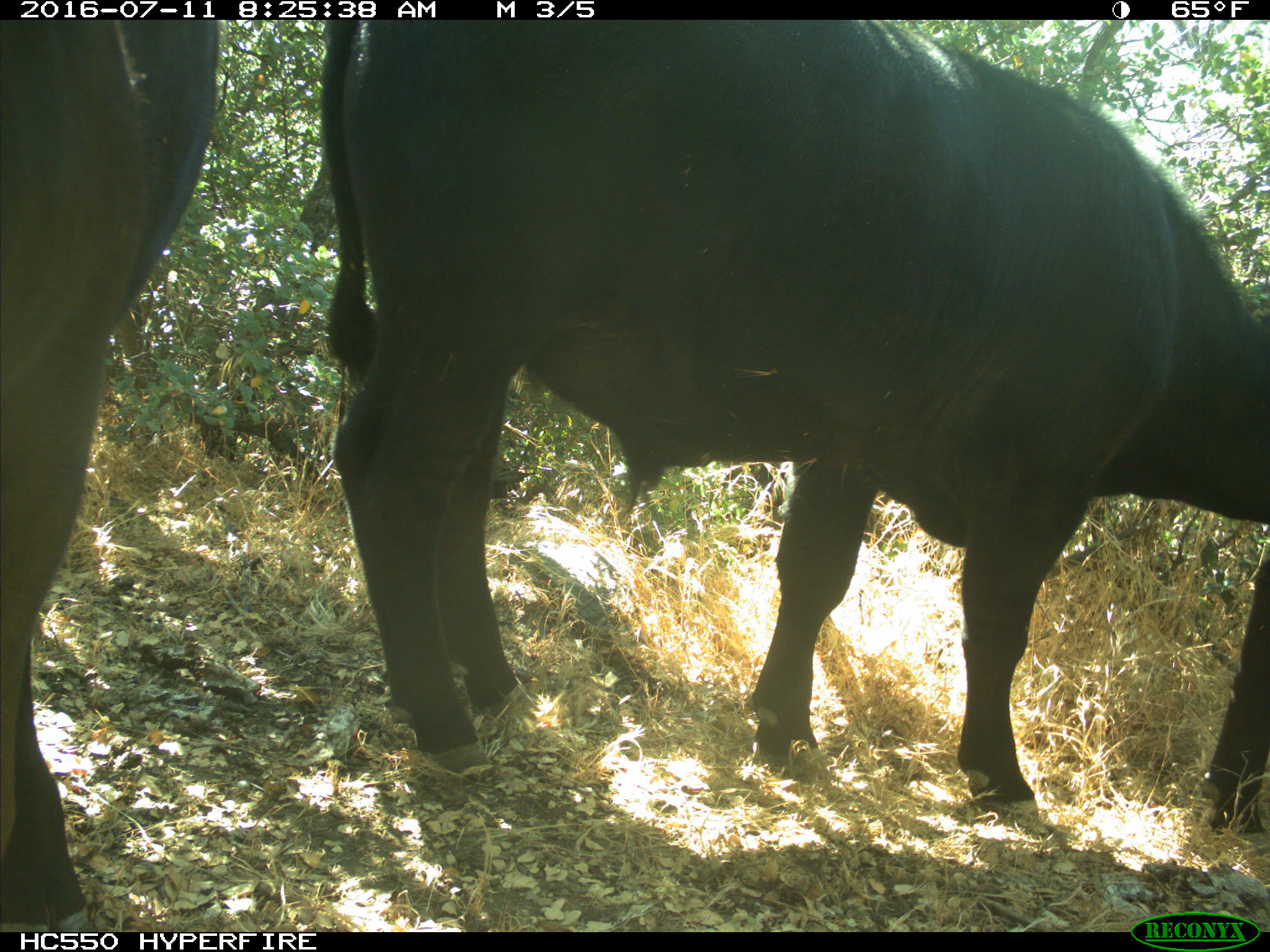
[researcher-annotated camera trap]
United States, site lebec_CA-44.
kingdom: Animalia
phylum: Chordata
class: Mammalia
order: Artiodactyla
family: Bovidae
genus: Bos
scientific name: Bos taurus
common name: domestic cow